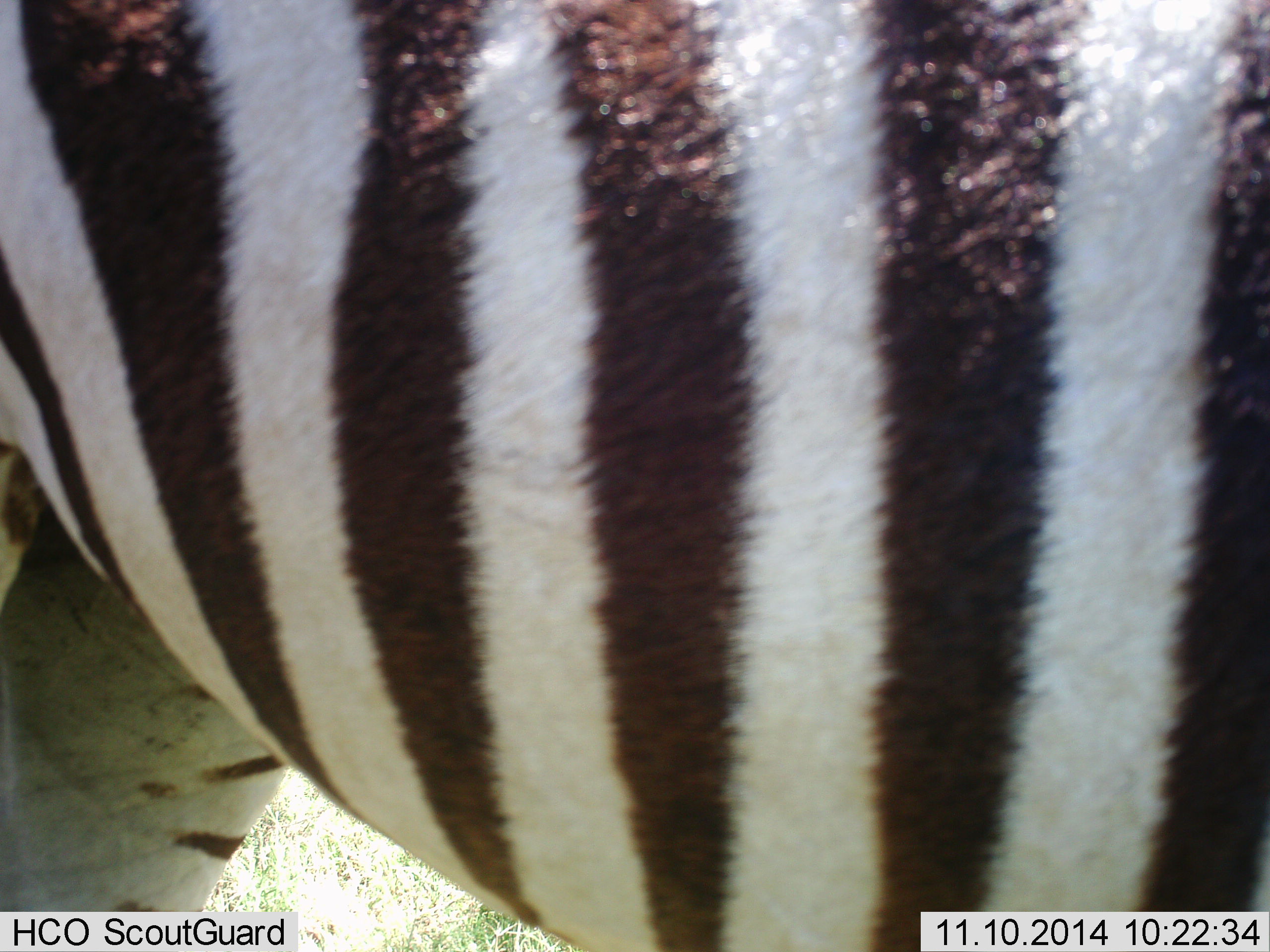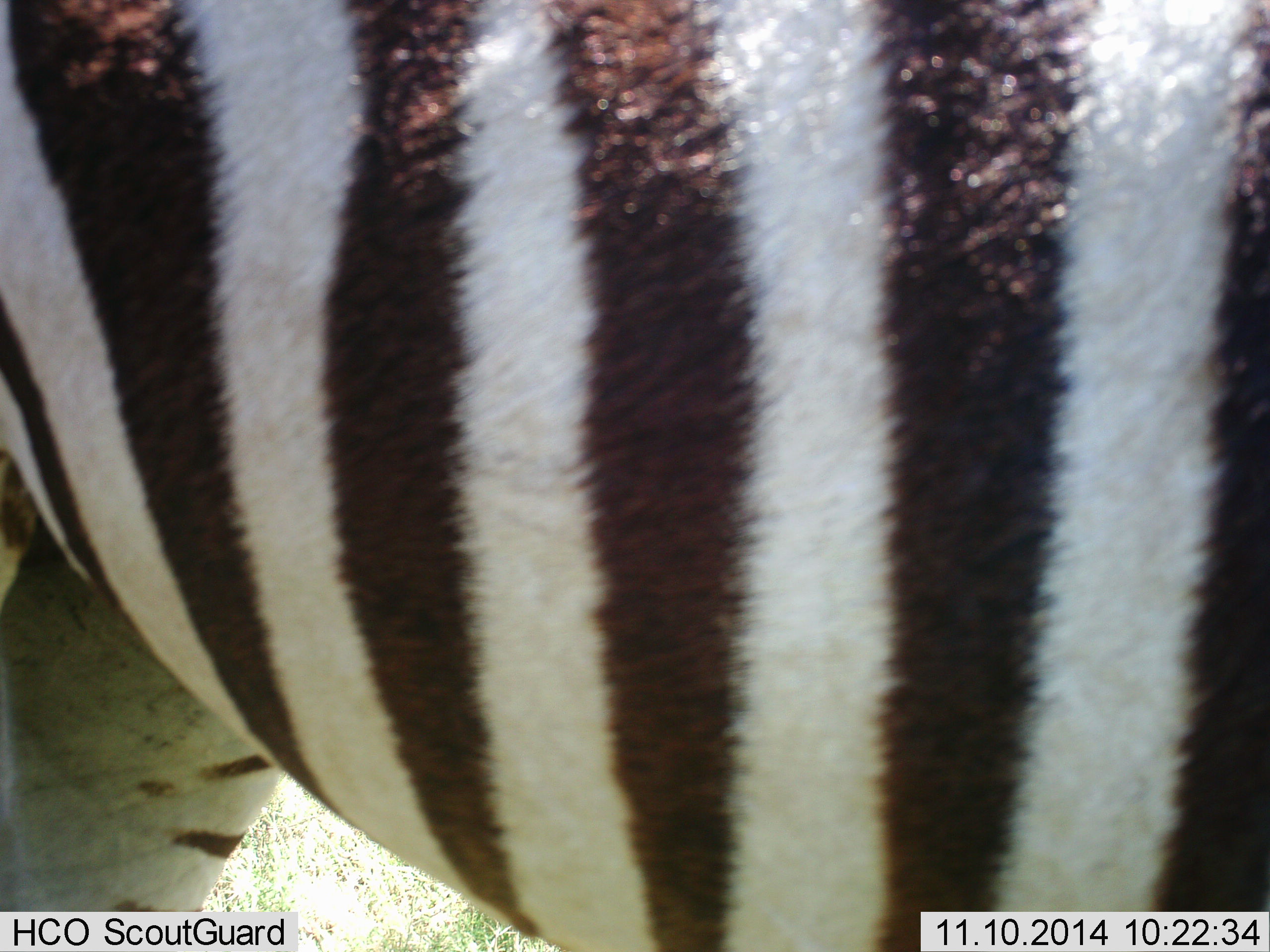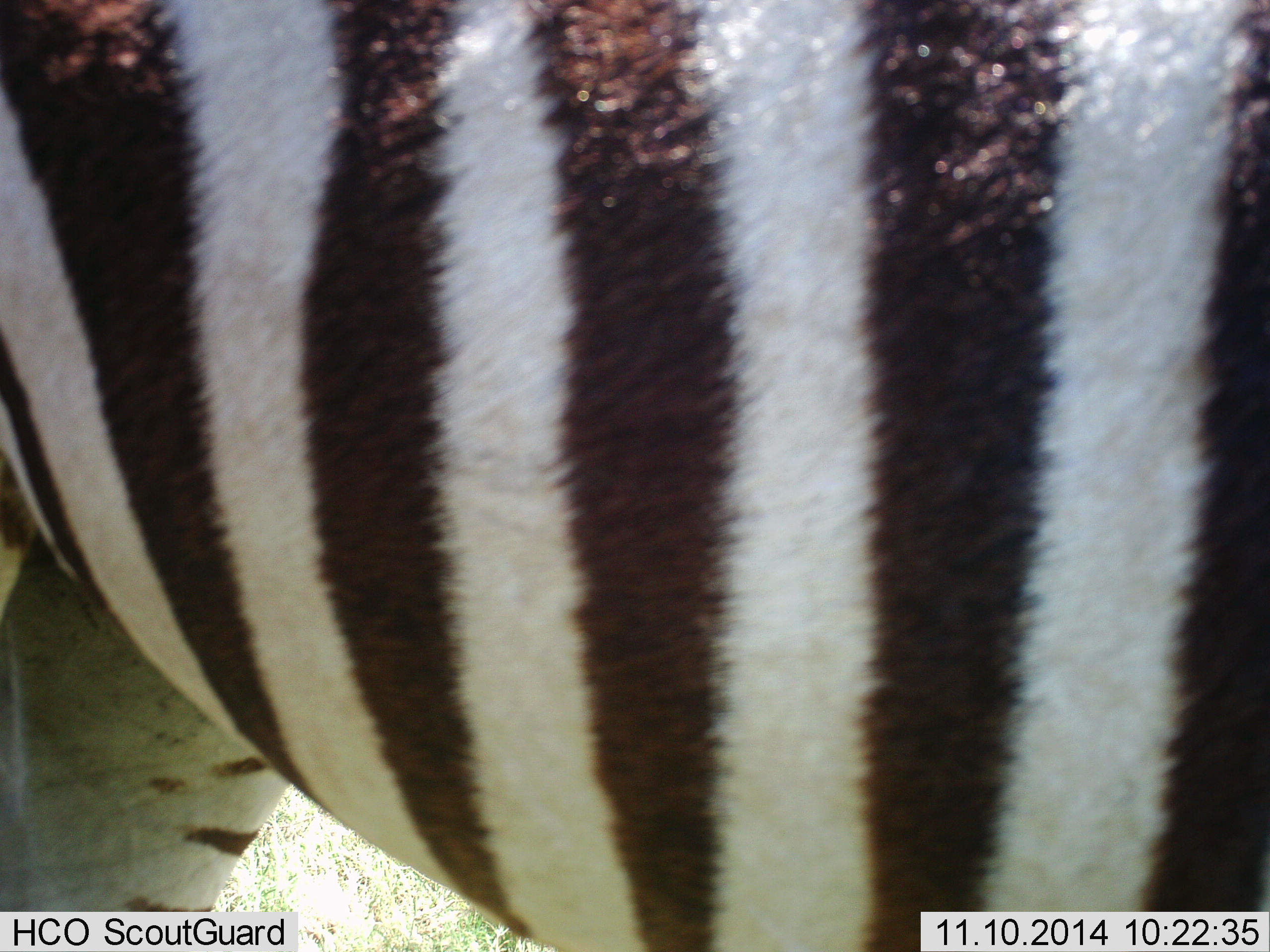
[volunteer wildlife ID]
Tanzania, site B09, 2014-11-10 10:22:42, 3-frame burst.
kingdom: Animalia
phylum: Chordata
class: Mammalia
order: Perissodactyla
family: Equidae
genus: Equus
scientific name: Equus quagga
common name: plains zebra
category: zebra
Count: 1.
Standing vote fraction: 90%.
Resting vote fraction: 0%.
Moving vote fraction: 10%.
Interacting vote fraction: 0%.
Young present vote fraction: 0%.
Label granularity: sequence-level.